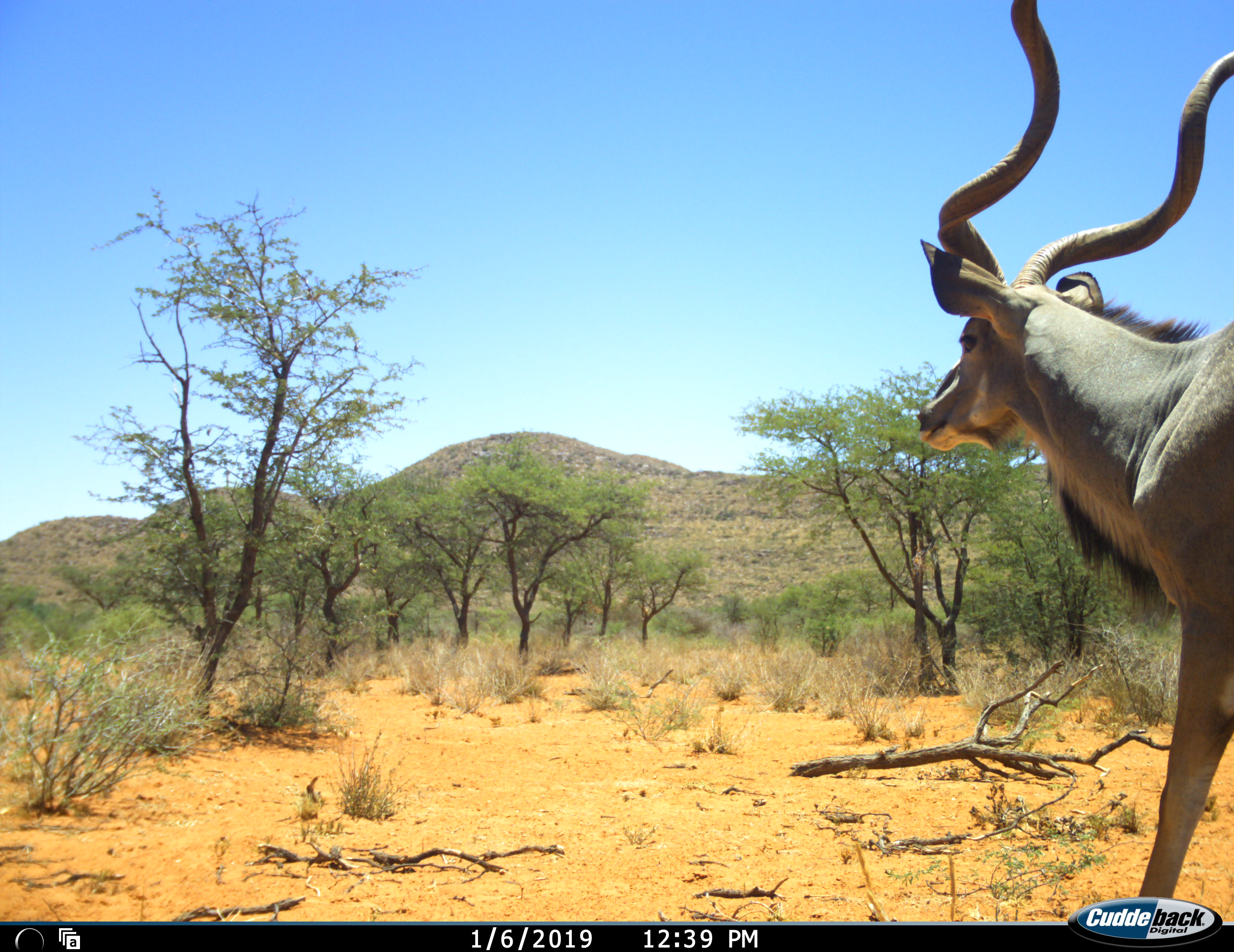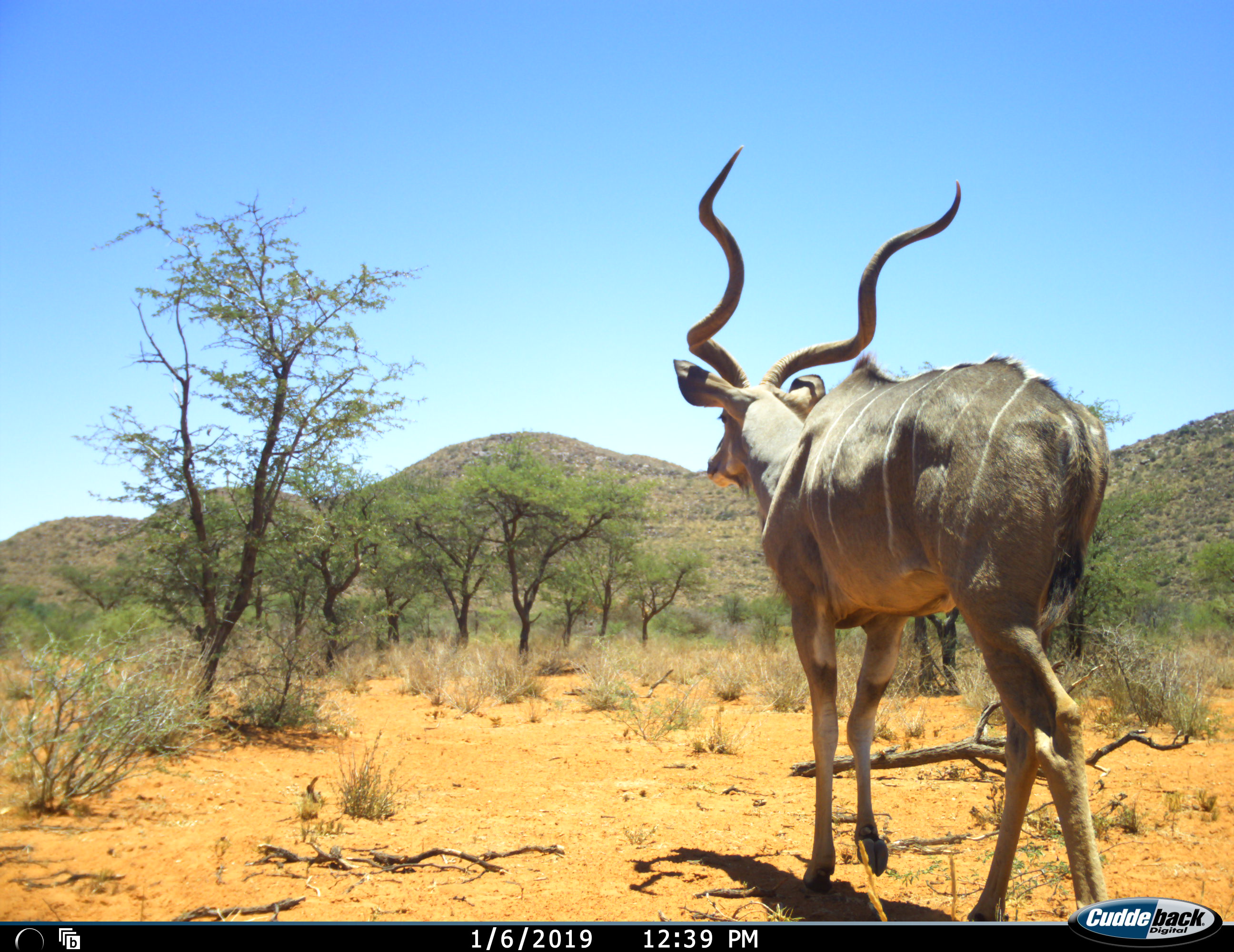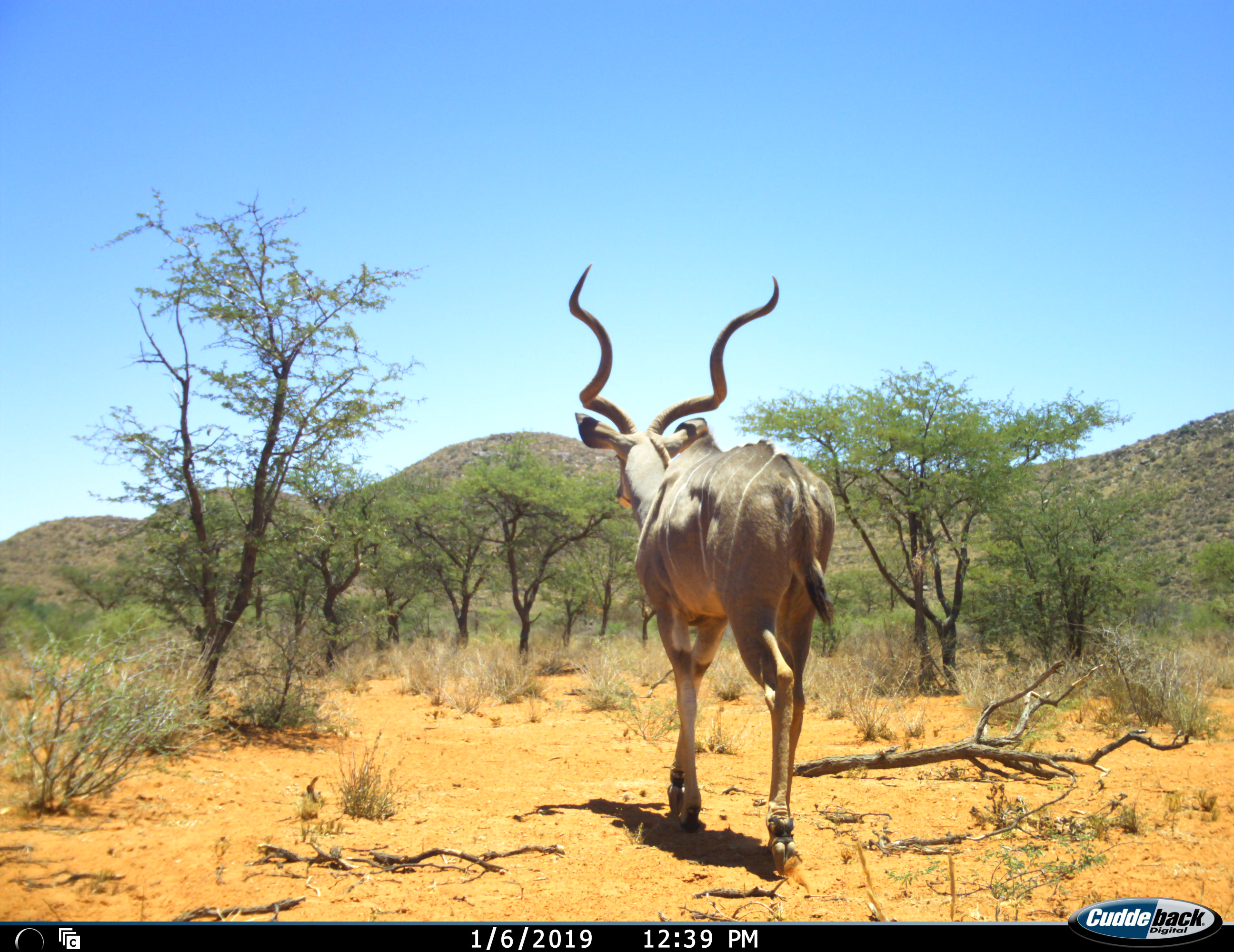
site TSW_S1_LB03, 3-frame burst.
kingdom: Animalia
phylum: Chordata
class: Mammalia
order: Artiodactyla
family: Bovidae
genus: Tragelaphus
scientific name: Tragelaphus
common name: kudu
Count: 1.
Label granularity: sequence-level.